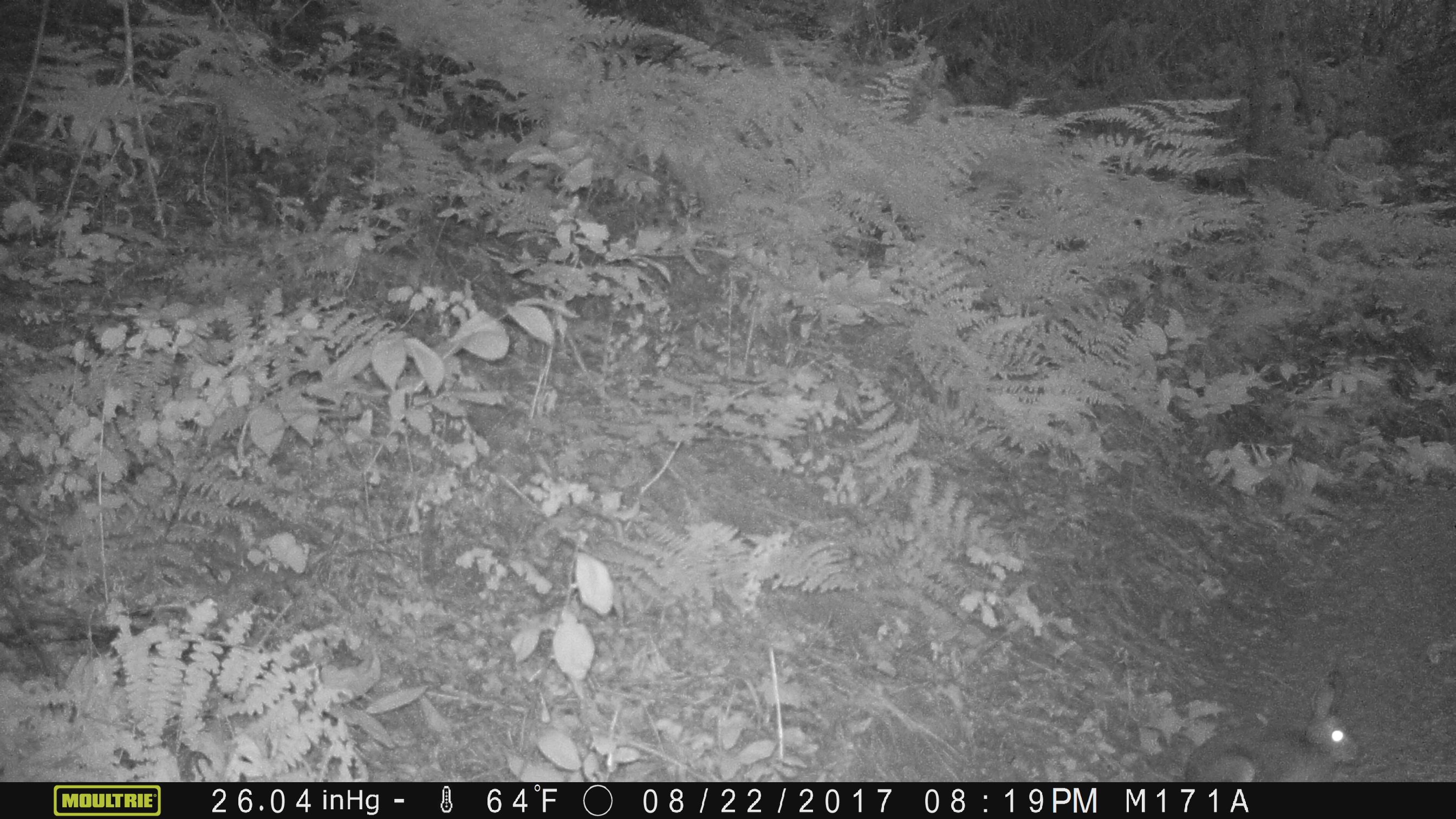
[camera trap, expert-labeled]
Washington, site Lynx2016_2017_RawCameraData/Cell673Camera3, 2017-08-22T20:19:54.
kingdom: Animalia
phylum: Chordata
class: Mammalia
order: Lagomorpha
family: Leporidae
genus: Lepus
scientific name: Lepus americanus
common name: snowshoe hare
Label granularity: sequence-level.